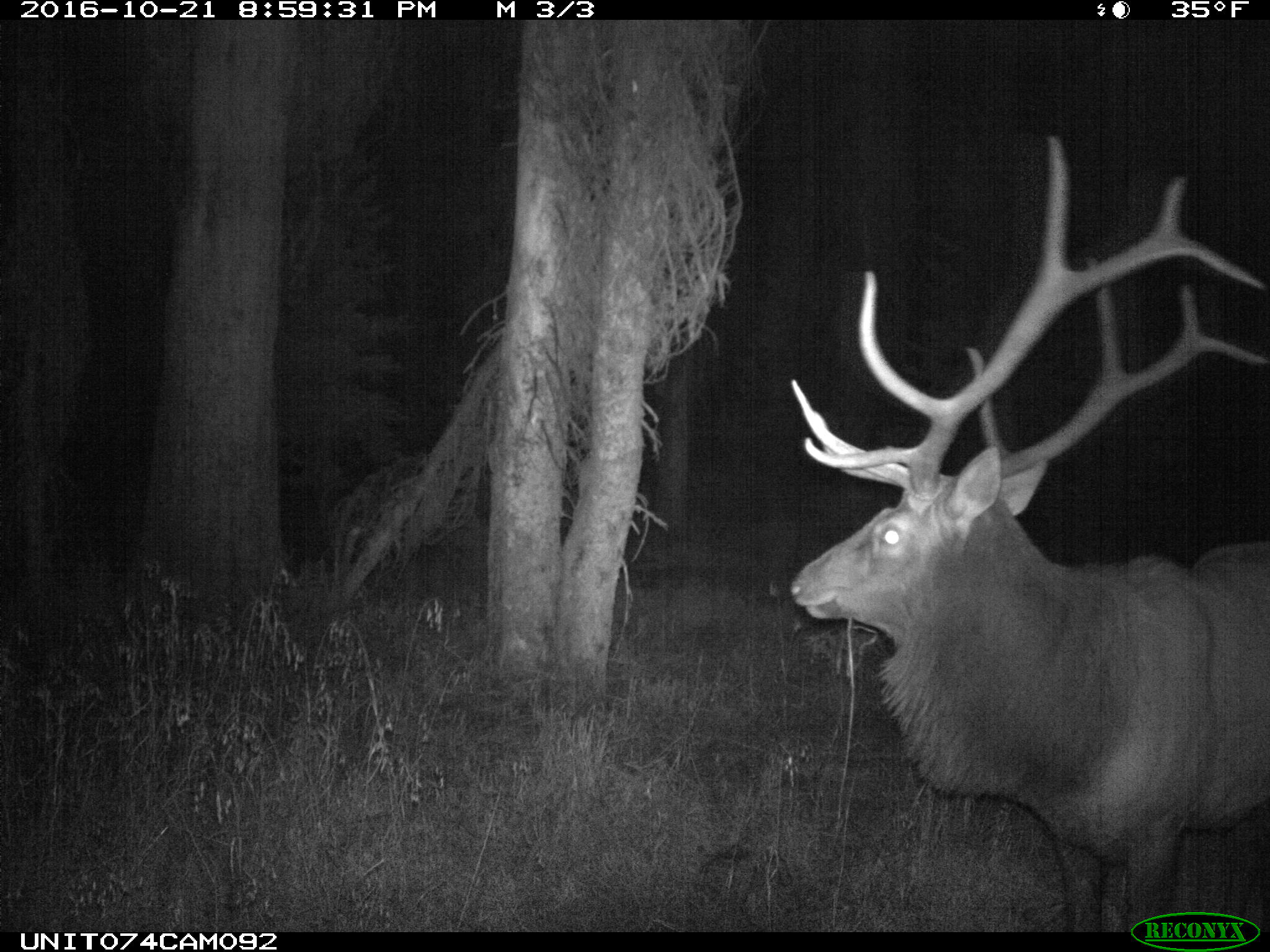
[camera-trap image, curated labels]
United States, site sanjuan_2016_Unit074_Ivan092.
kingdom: Animalia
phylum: Chordata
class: Mammalia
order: Artiodactyla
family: Cervidae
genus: Cervus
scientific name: Cervus elaphus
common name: red deer